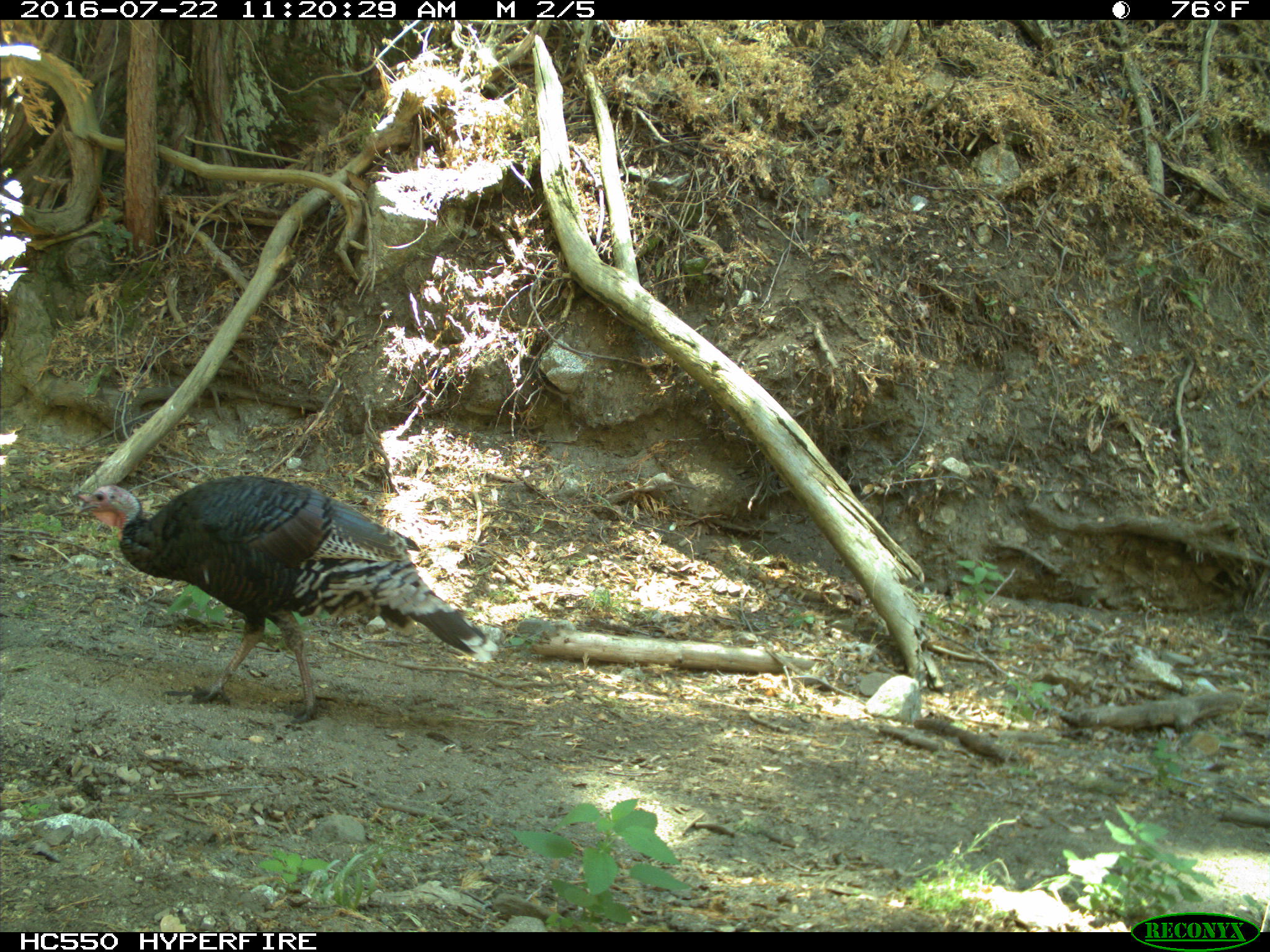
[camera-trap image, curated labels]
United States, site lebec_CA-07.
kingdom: Animalia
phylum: Chordata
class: Aves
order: Galliformes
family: Phasianidae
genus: Meleagris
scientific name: Meleagris gallopavo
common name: wild turkey